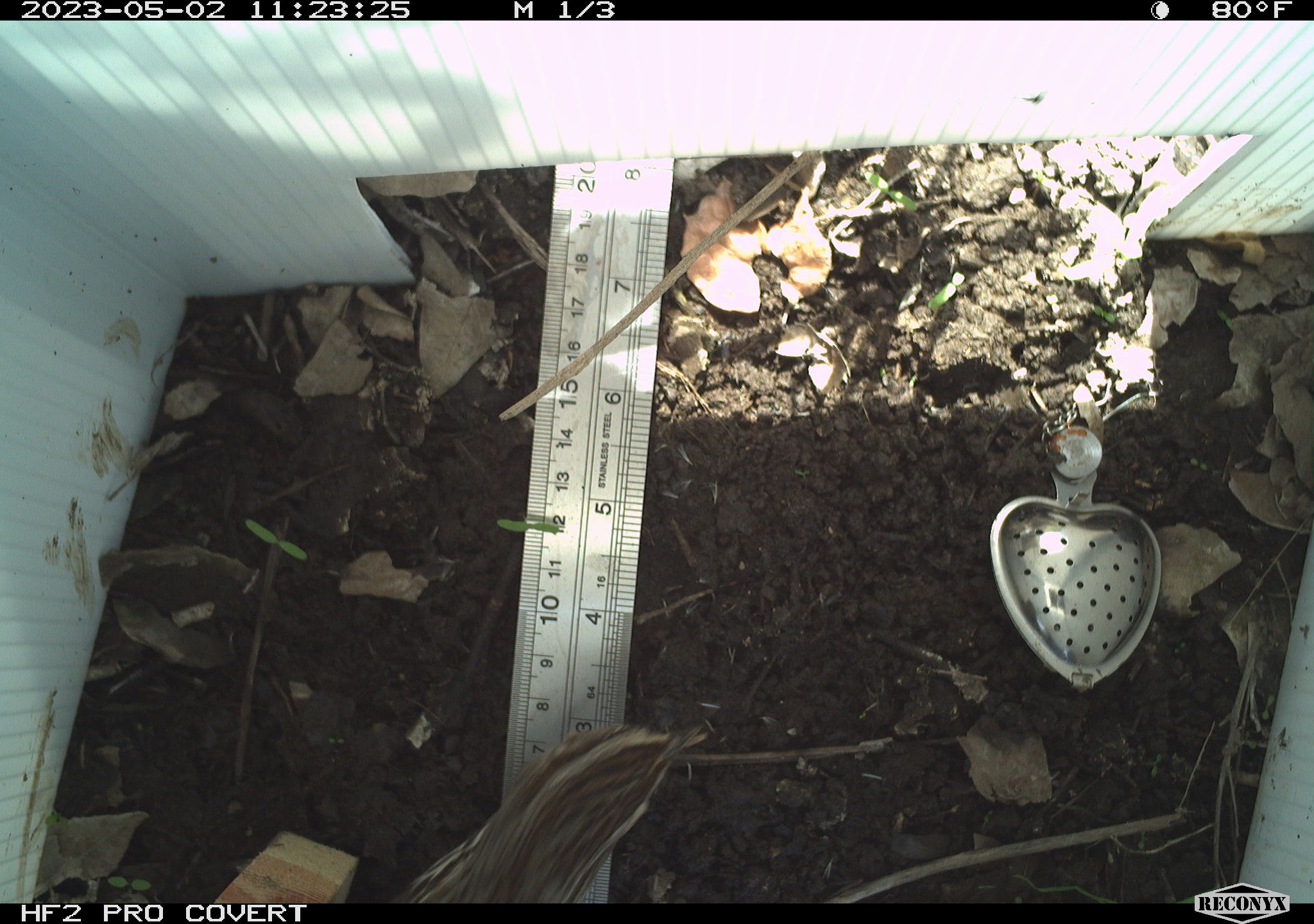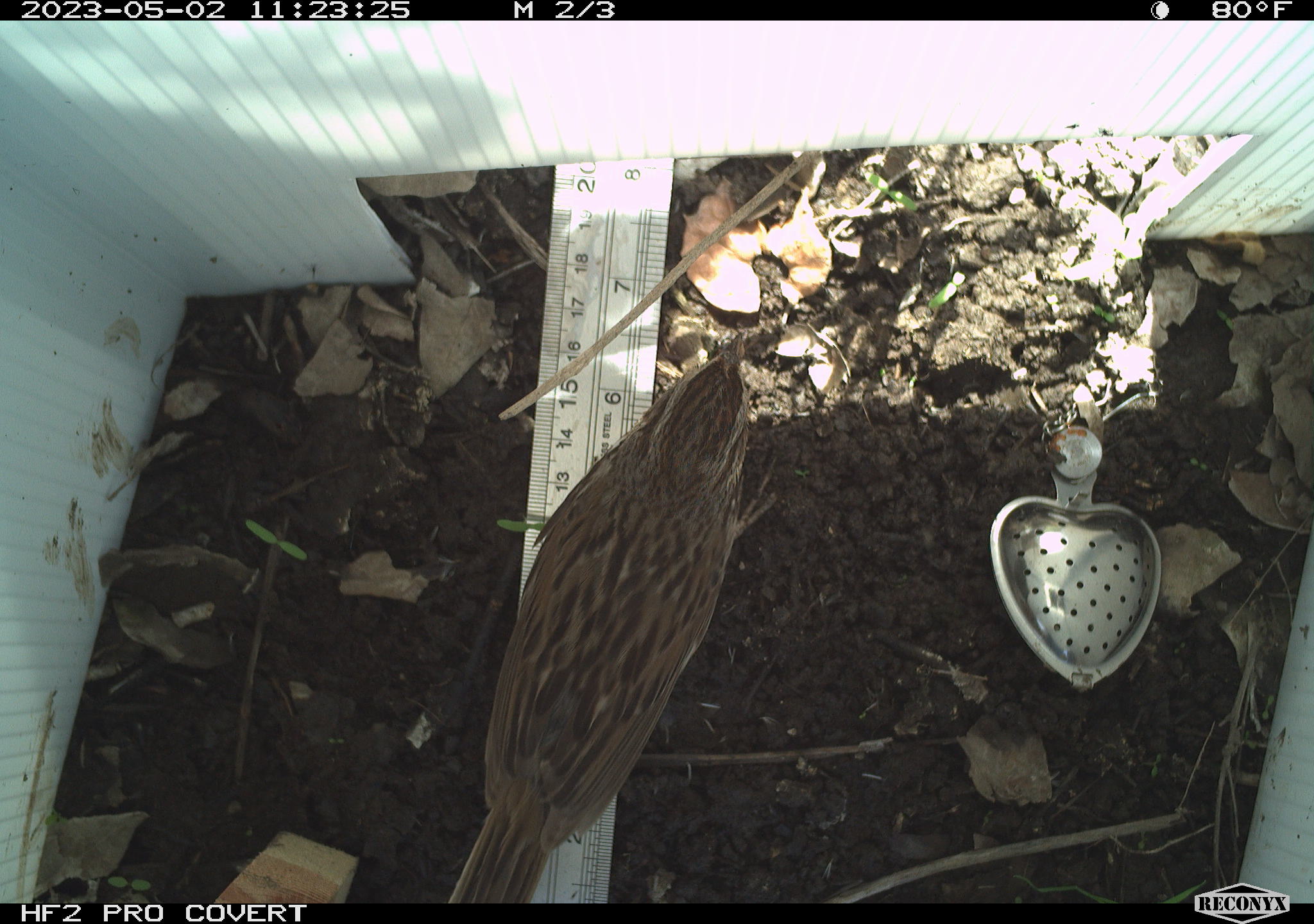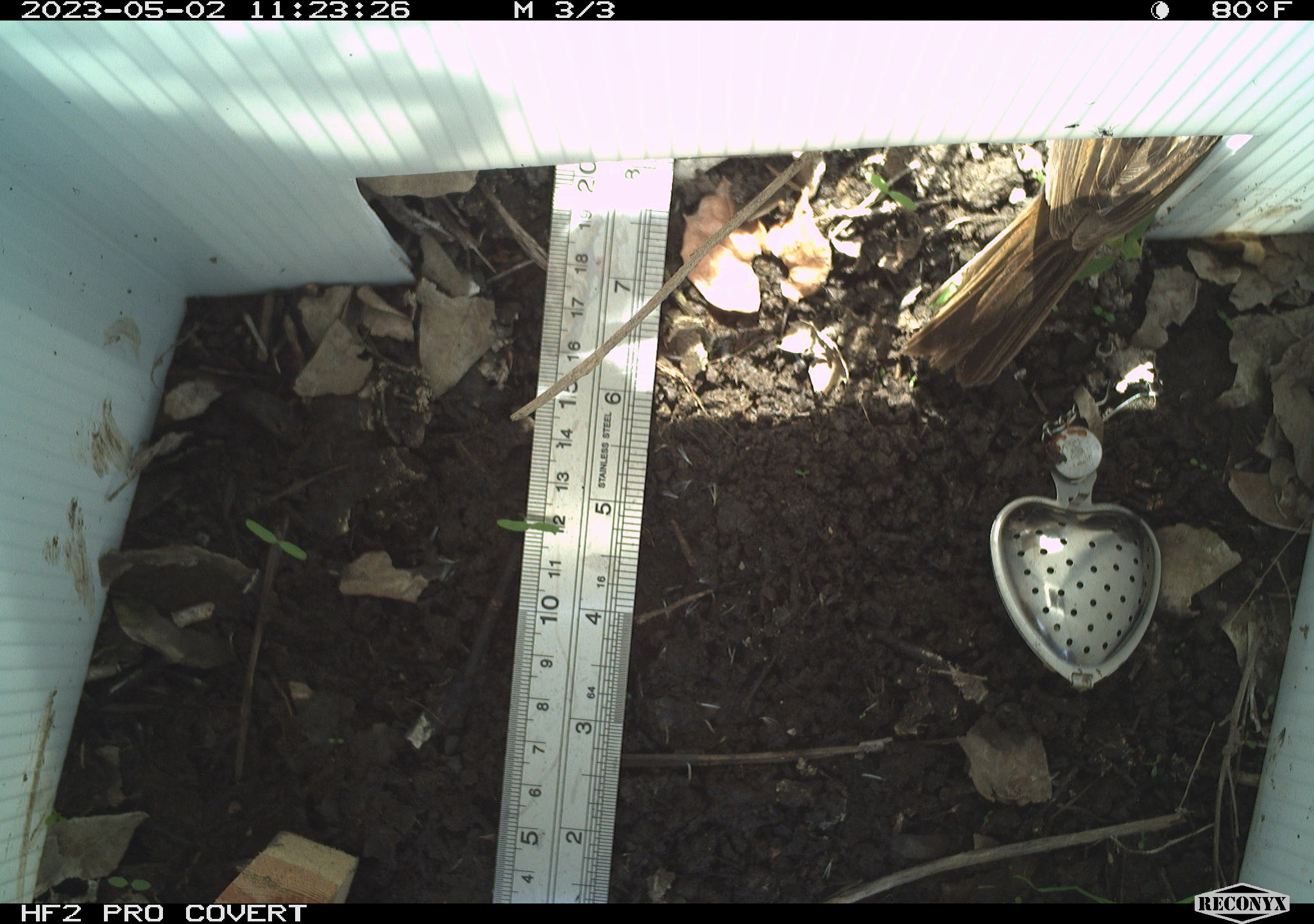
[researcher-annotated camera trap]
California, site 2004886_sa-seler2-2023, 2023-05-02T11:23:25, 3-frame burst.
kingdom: Animalia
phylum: Chordata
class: Aves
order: Passeriformes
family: Passerellidae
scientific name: Passerellidae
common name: new world sparrows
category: passerellidae family